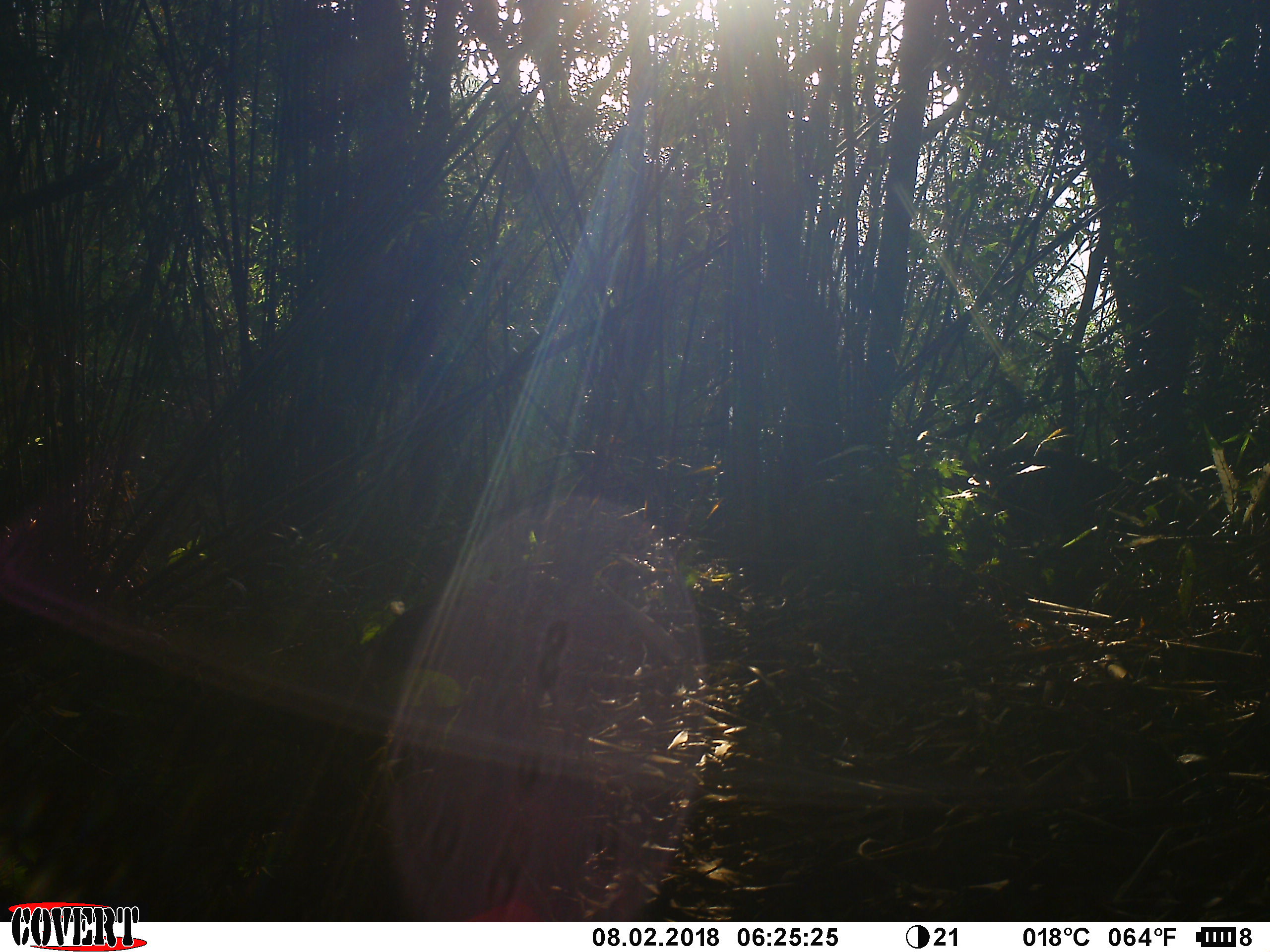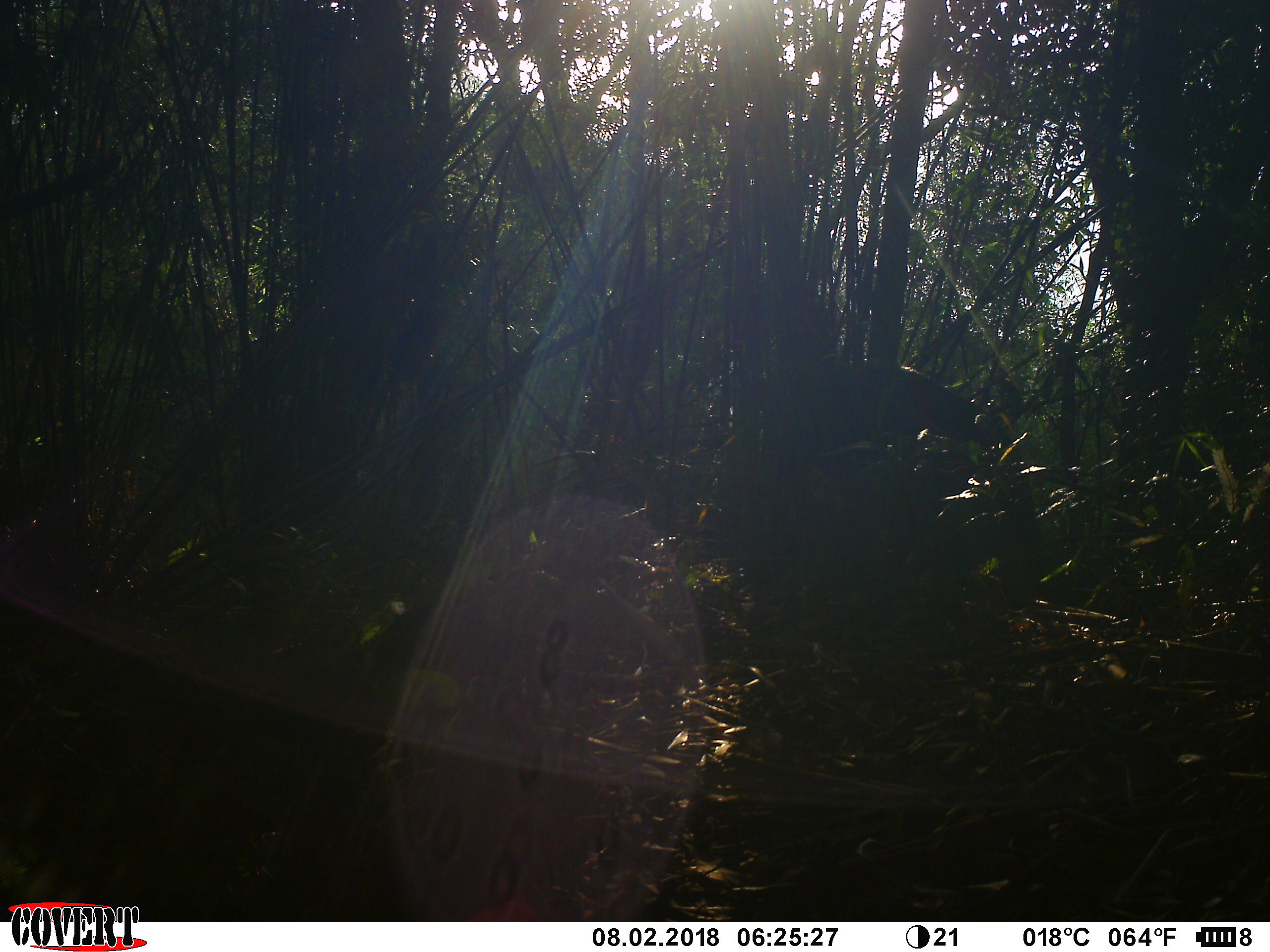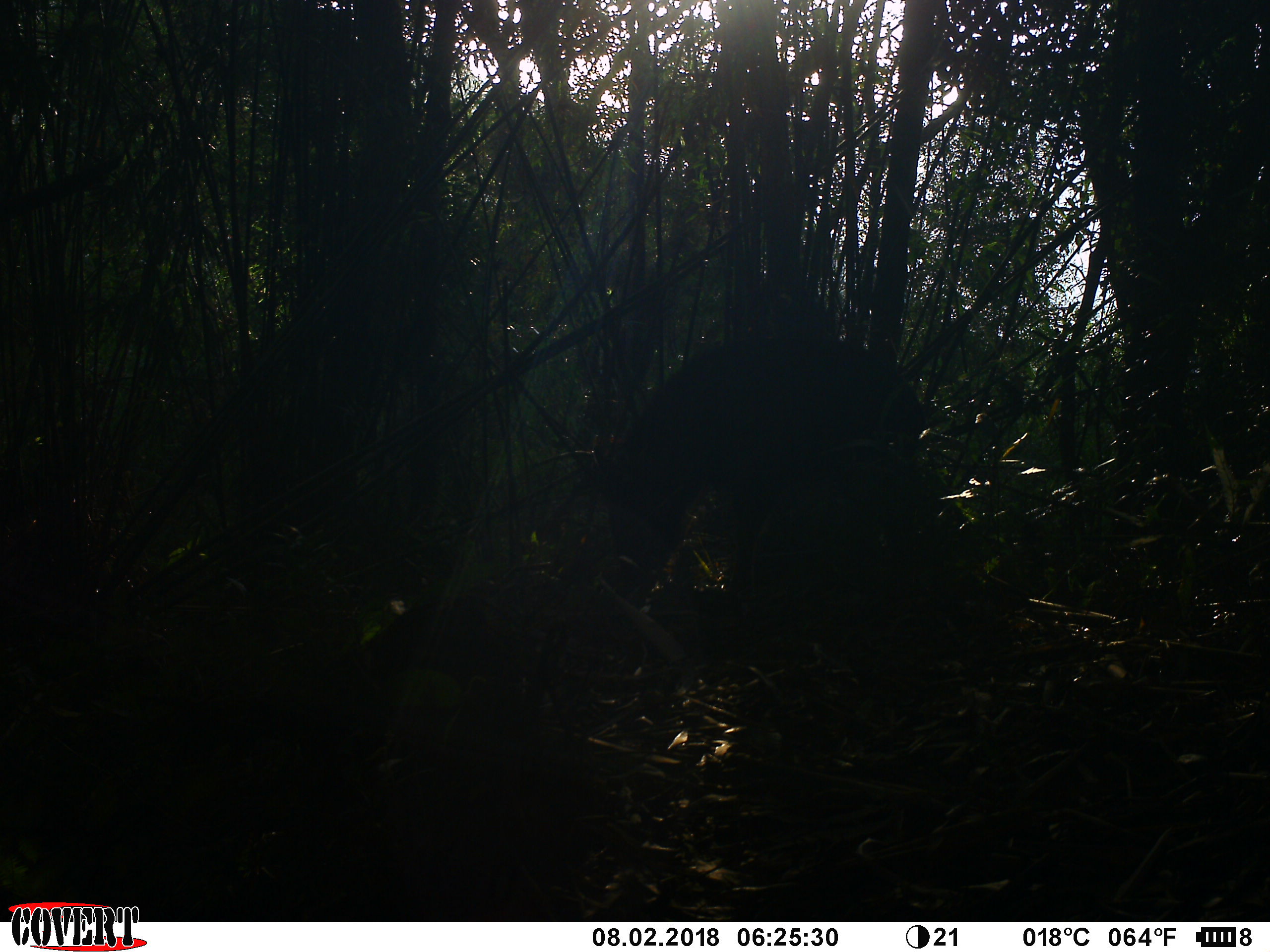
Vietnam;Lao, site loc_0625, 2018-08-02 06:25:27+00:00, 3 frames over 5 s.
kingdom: Animalia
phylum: Chordata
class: Mammalia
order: Artiodactyla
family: Bovidae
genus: Capricornis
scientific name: Capricornis sumatraensis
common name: chinese serow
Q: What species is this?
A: Chinese serow (Capricornis sumatraensis).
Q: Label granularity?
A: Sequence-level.